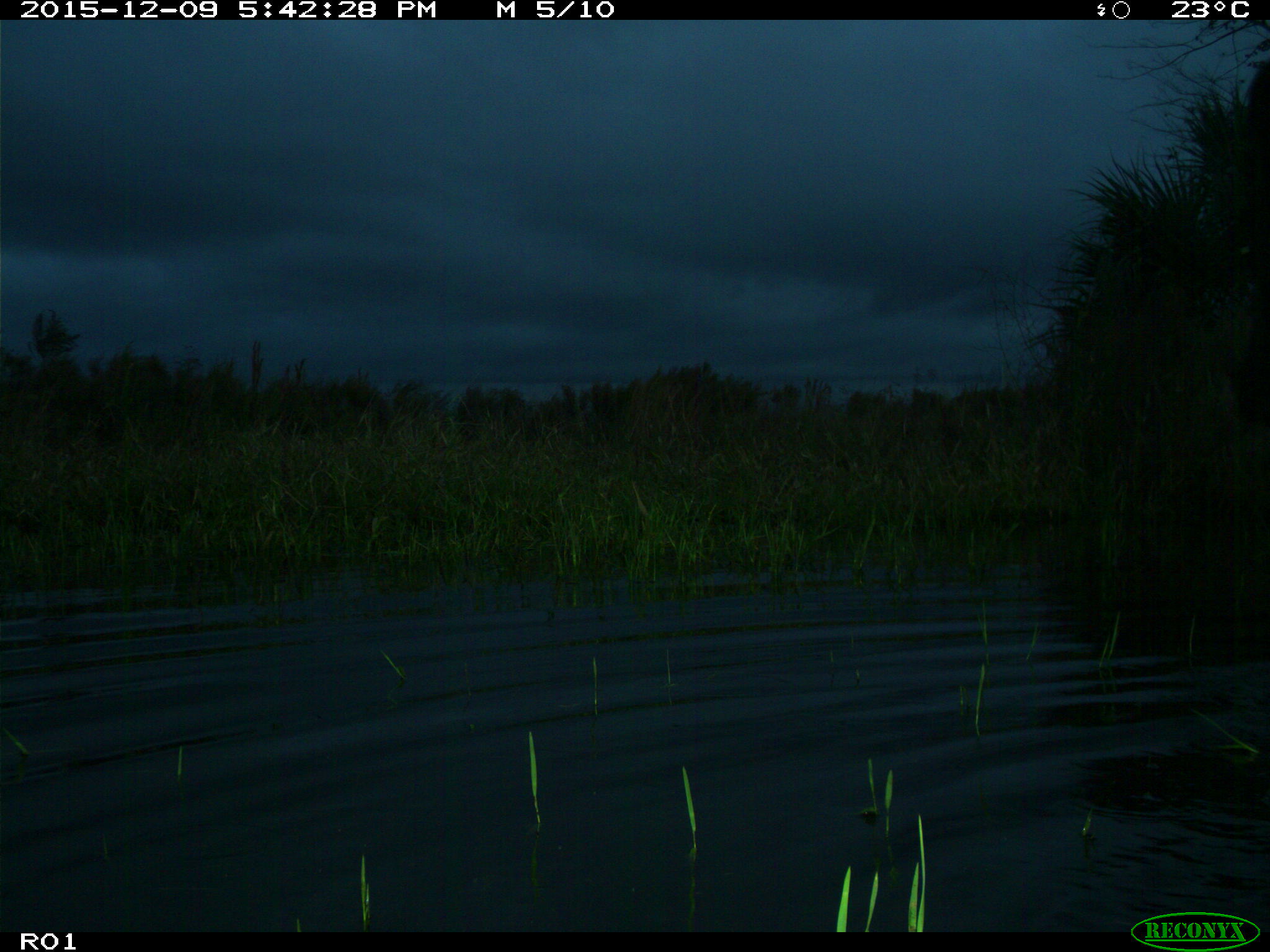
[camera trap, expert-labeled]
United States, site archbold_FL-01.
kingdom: Animalia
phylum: Chordata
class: Mammalia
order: Artiodactyla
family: Bovidae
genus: Bos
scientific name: Bos taurus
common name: domestic cow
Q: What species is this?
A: Bos taurus (domestic cow).